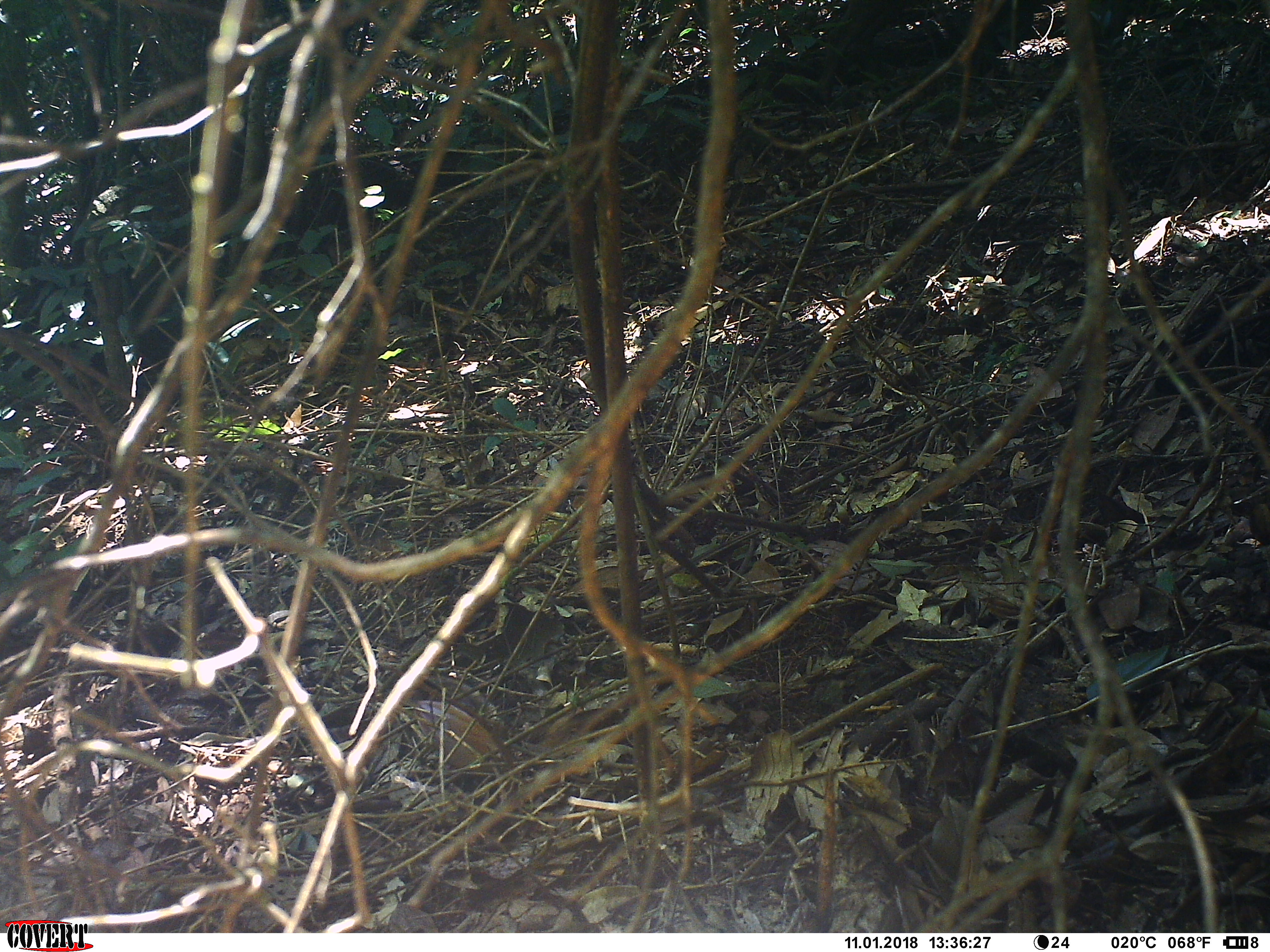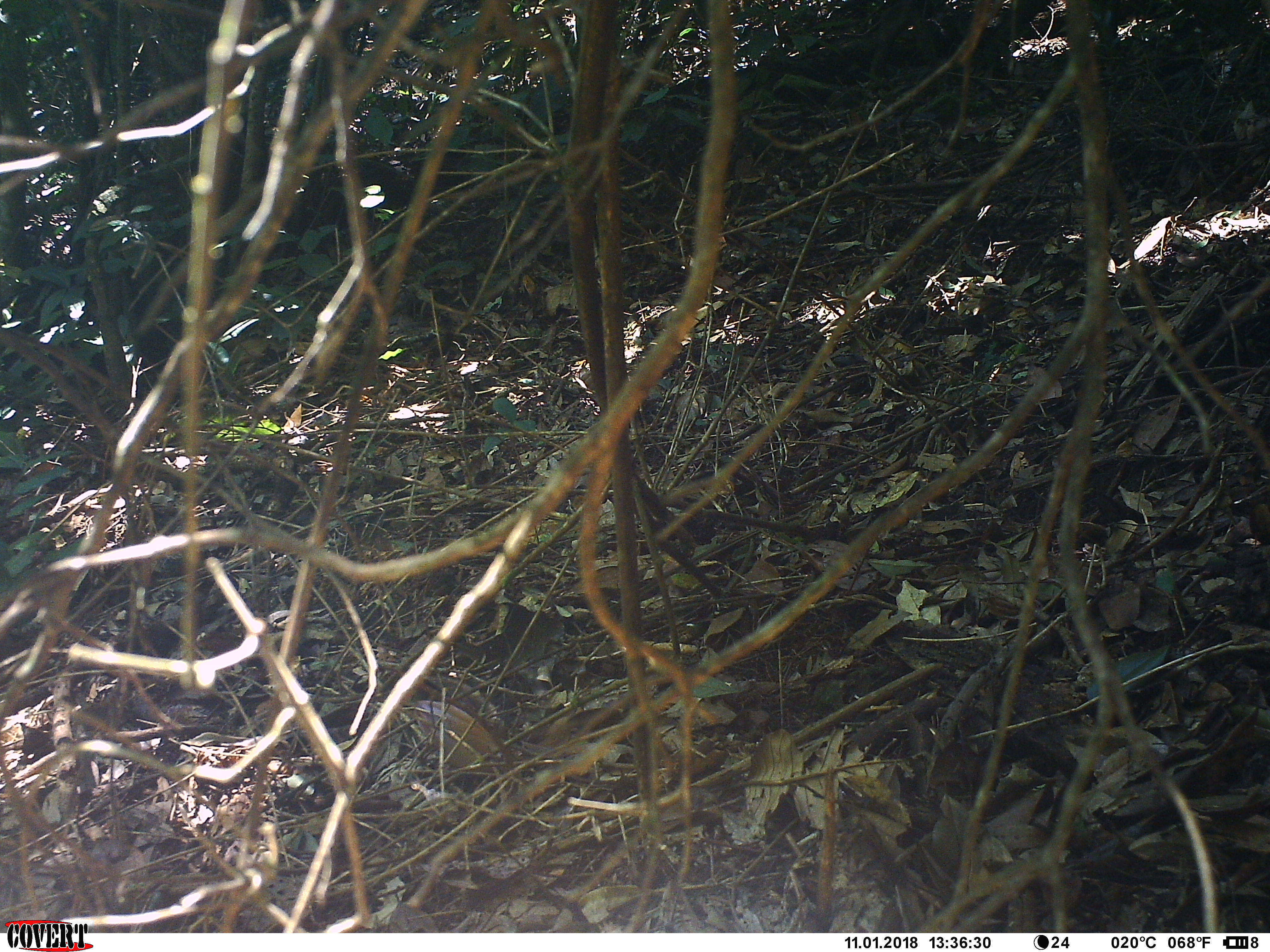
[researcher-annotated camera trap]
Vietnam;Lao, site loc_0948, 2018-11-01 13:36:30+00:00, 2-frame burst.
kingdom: Animalia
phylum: Chordata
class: Mammalia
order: Artiodactyla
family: Suidae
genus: Sus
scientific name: Sus scrofa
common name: eurasian wild pig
Eurasian wild pig (Sus scrofa). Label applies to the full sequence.